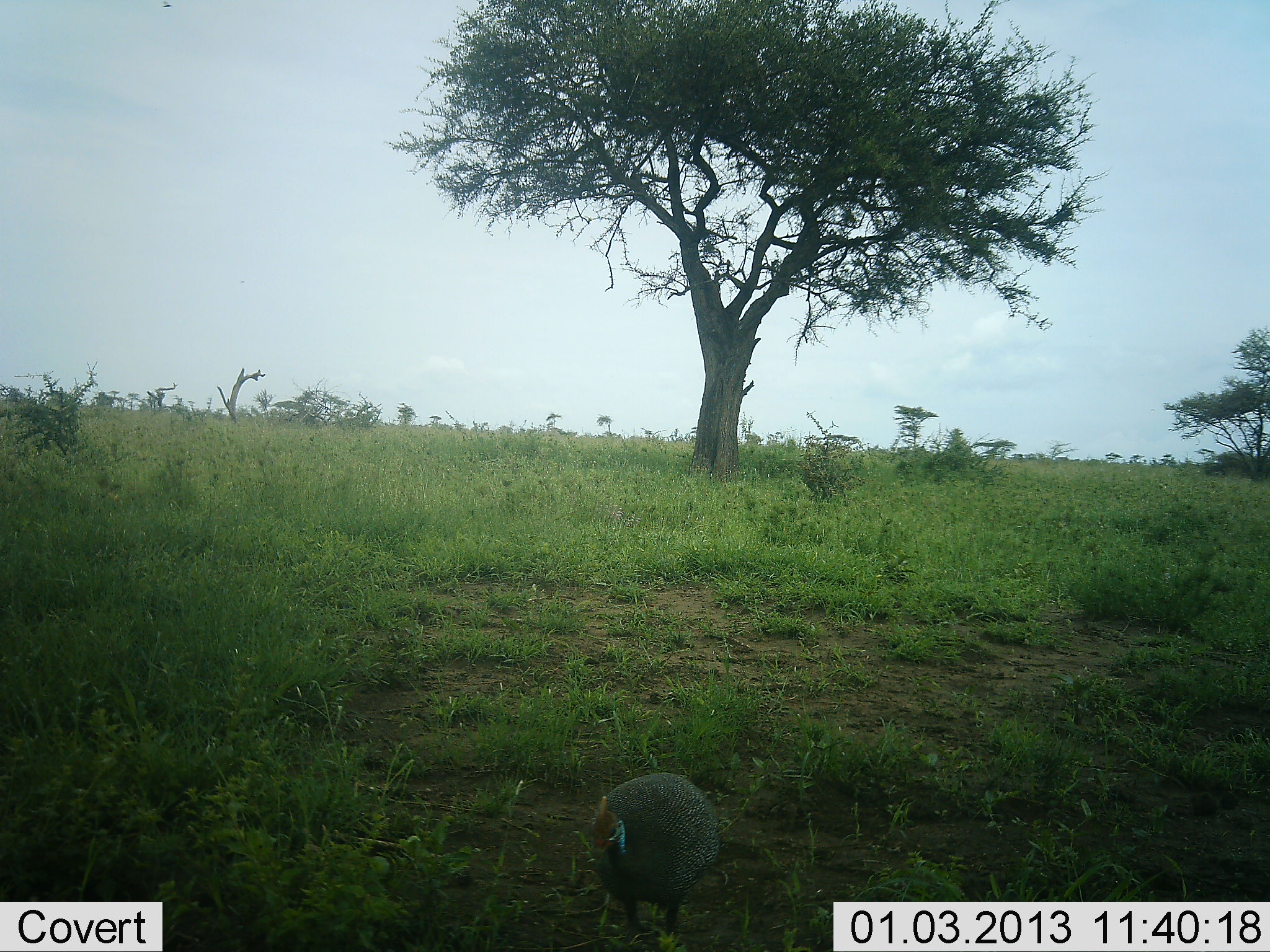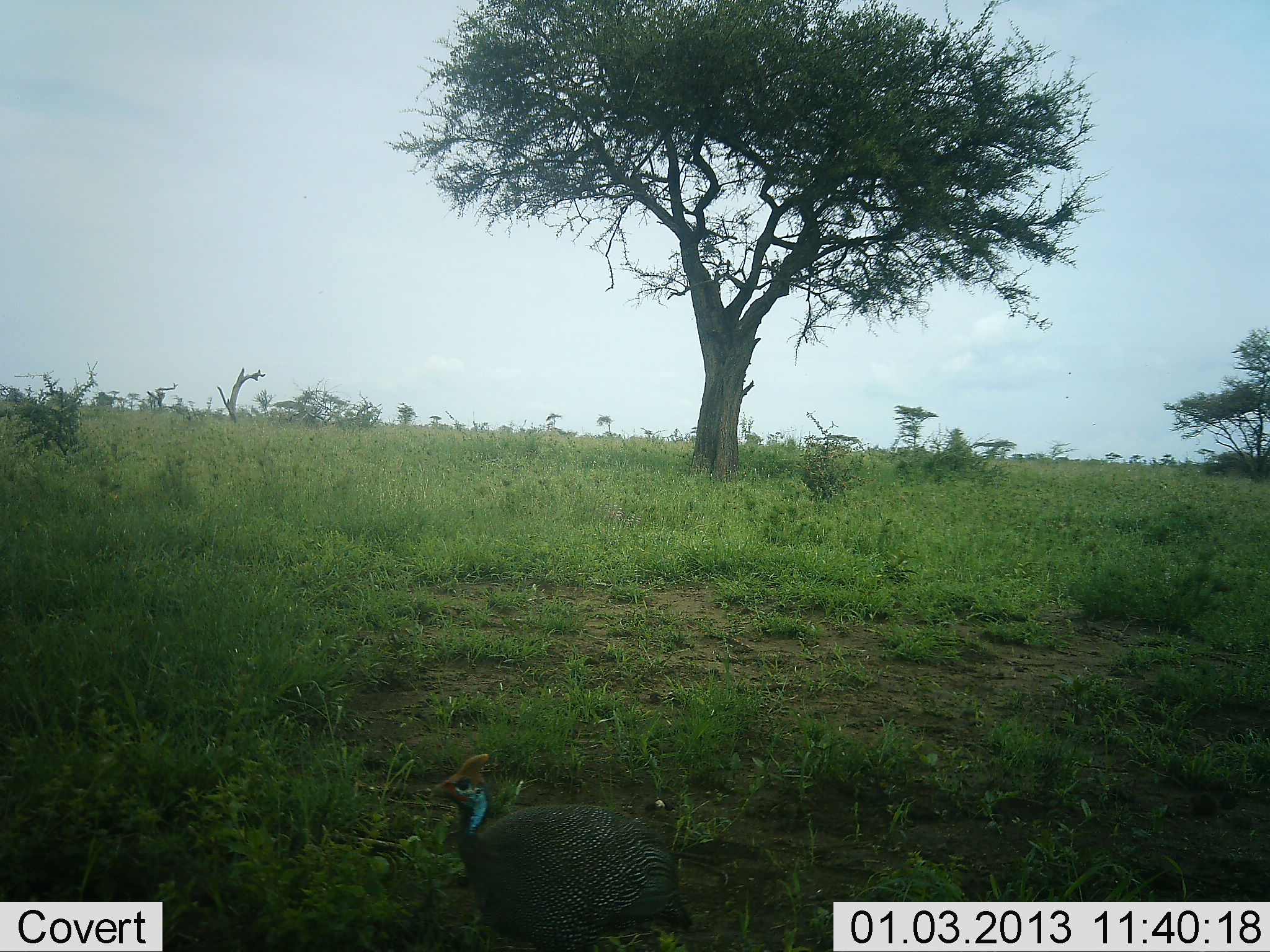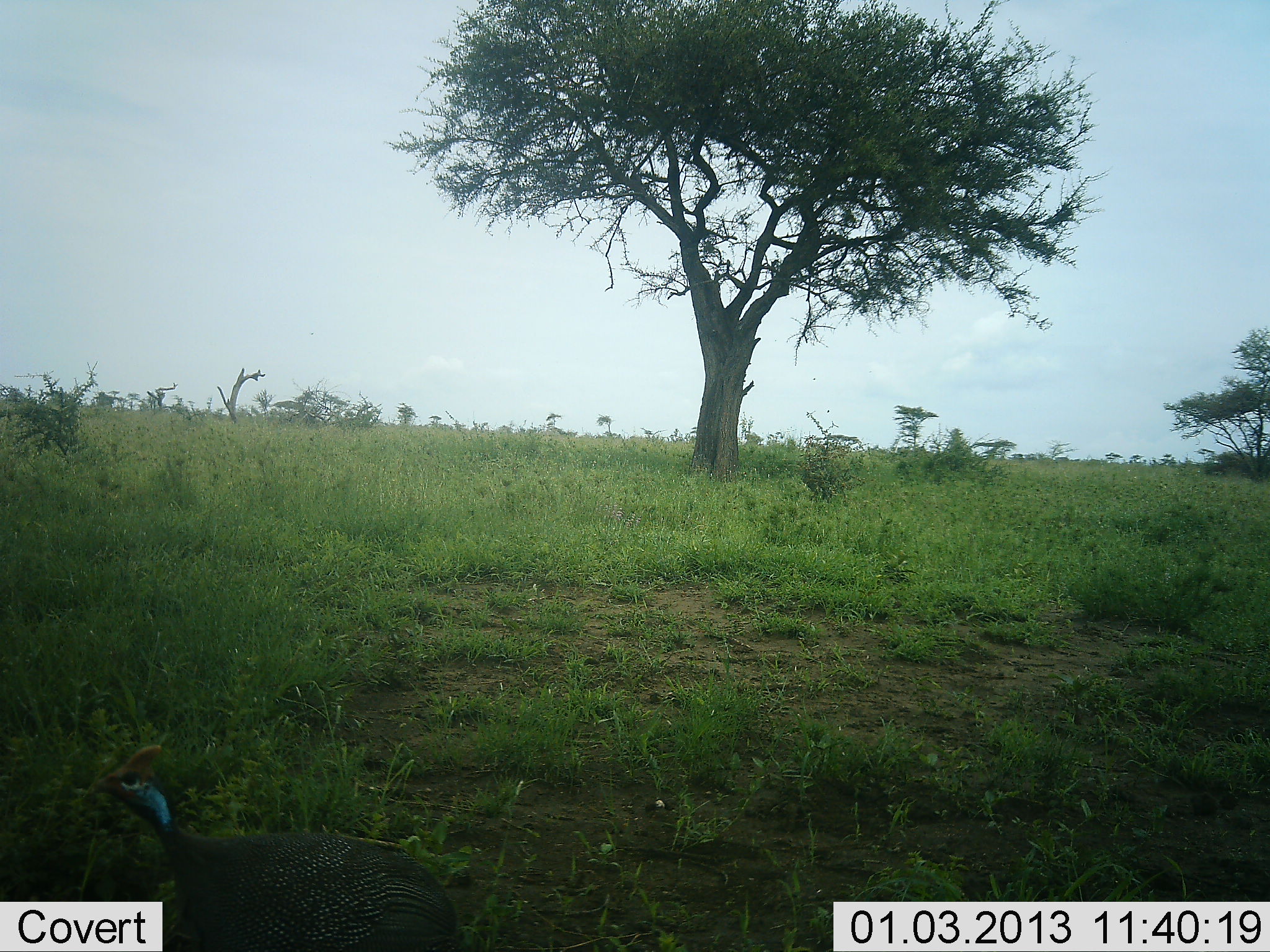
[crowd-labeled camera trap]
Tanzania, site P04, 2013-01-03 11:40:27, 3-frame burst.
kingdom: Animalia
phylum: Chordata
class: Aves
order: Galliformes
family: Numididae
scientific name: Numididae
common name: guinea fowl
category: guineafowl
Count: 1.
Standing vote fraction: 12%.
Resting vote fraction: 0%.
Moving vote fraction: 90%.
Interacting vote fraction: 0%.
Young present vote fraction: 0%.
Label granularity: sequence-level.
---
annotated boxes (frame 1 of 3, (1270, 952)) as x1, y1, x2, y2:
animal: 588, 772, 724, 951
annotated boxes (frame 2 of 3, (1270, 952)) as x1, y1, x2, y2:
animal: 427, 752, 694, 952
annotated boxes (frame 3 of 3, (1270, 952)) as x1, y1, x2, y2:
animal: 78, 744, 460, 952